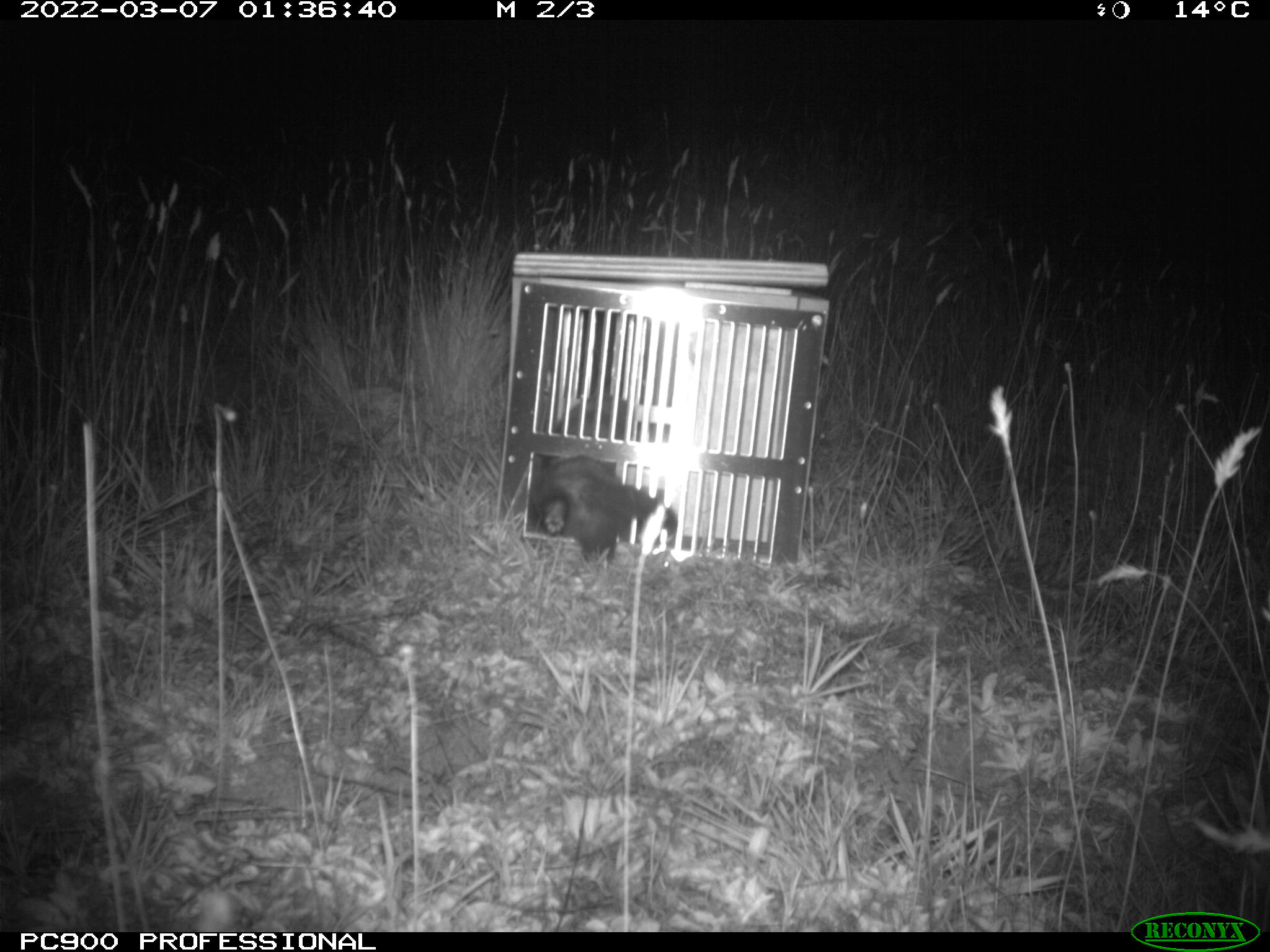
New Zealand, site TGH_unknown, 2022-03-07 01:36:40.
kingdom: Animalia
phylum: Chordata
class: Mammalia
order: Carnivora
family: Mustelidae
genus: Mustela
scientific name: Mustela furo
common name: ferret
Ferret (Mustela furo).